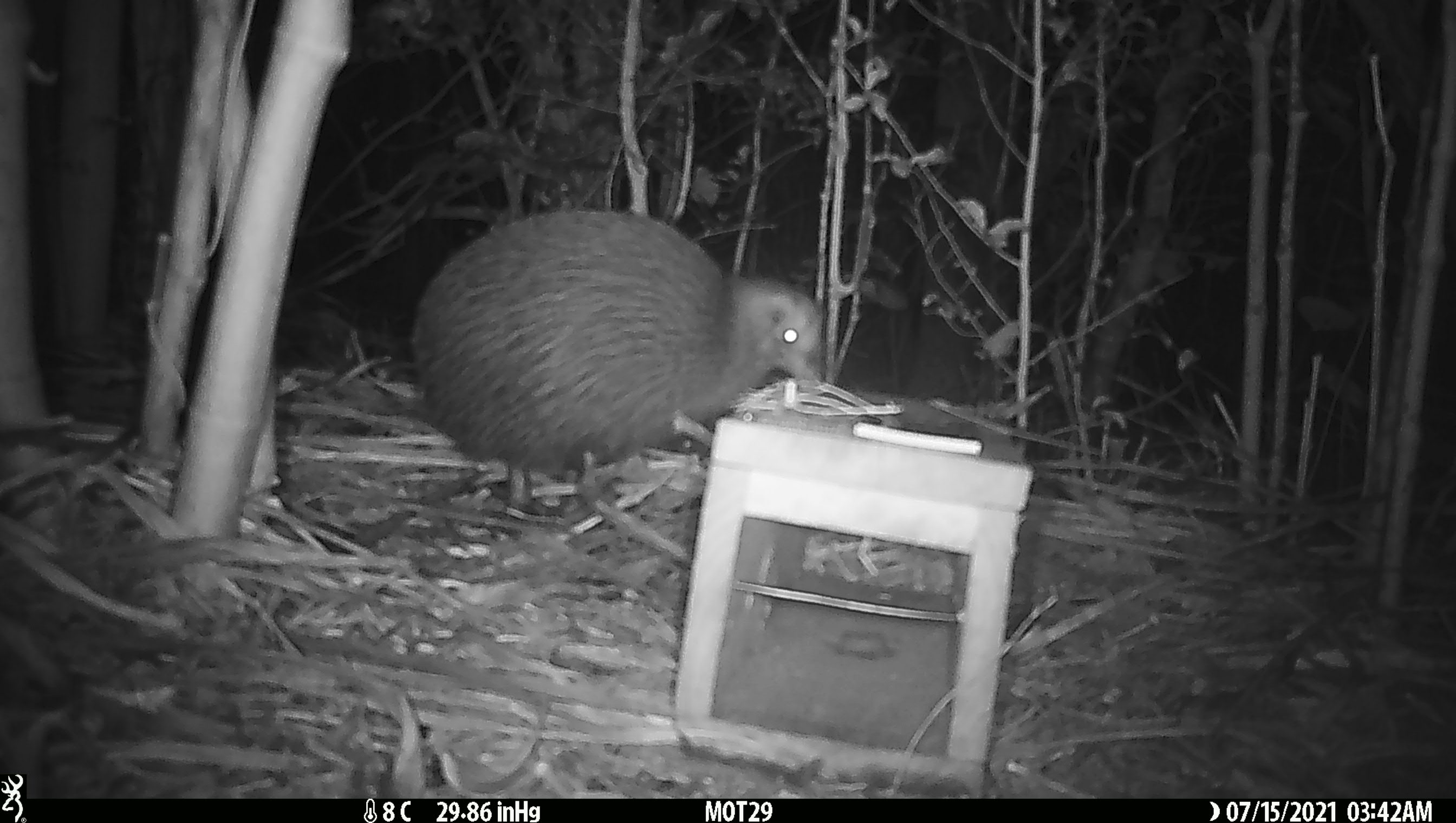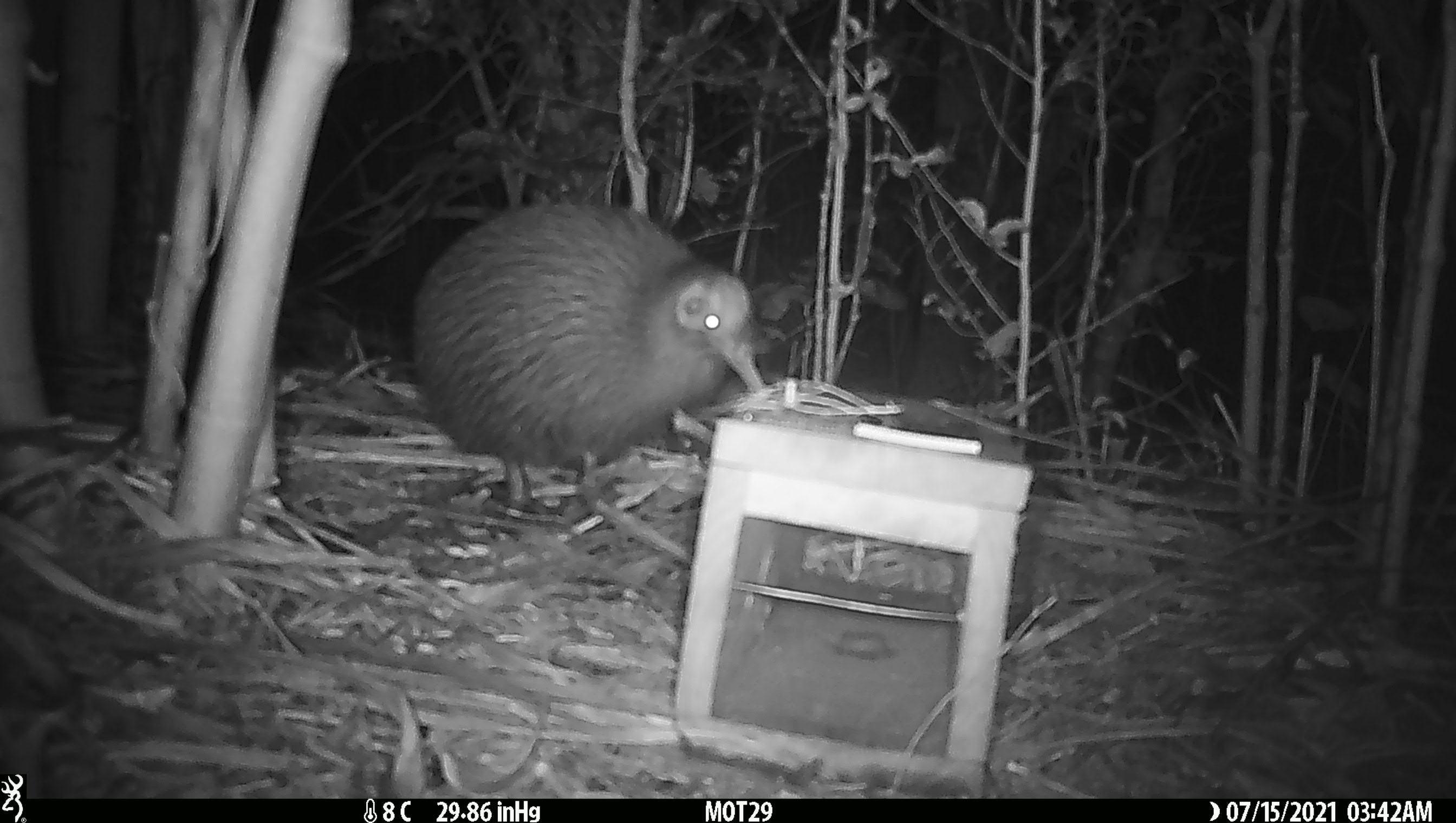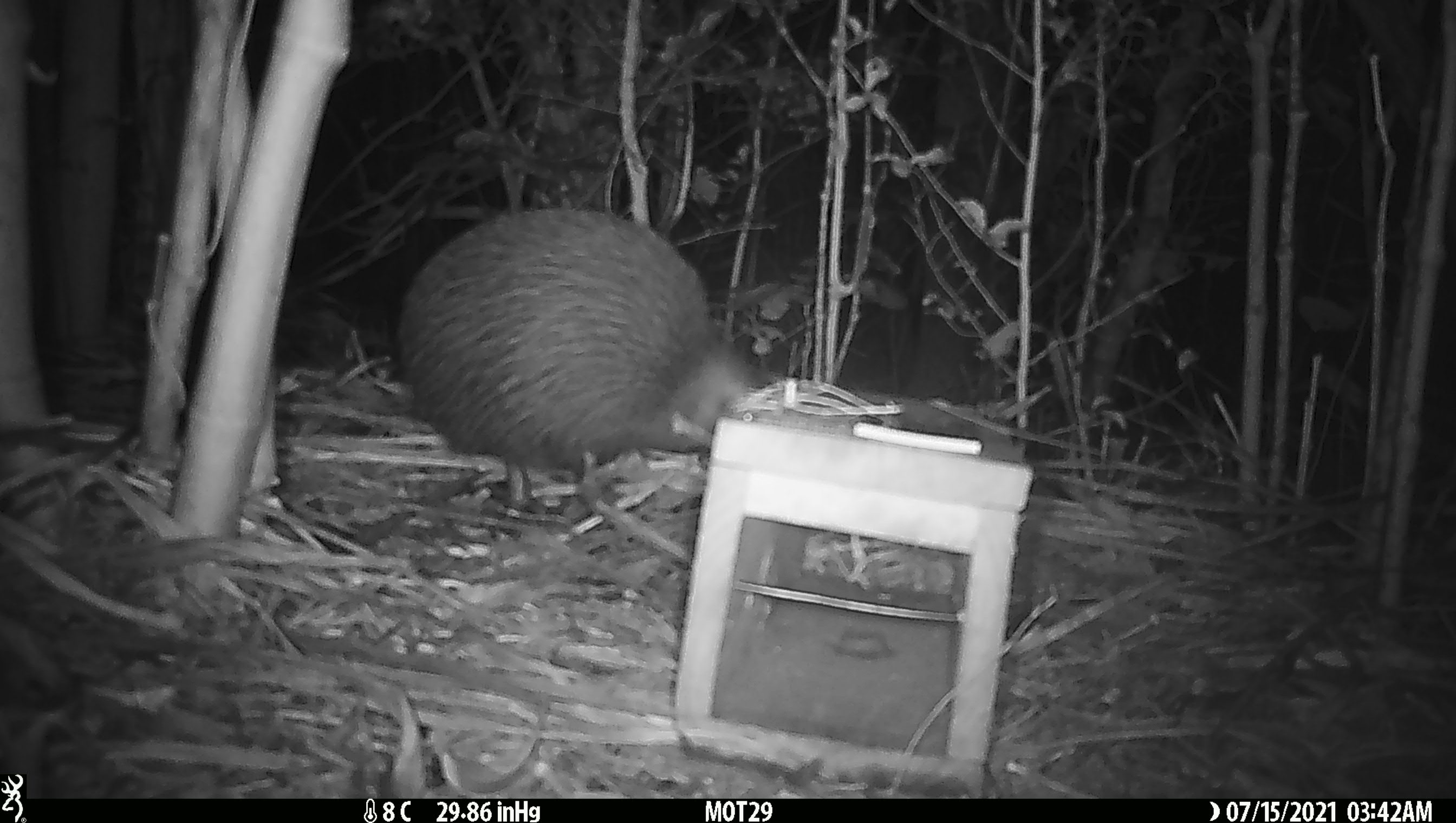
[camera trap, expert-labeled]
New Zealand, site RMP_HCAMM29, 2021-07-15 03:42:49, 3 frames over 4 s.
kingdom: Animalia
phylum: Chordata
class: Aves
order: Apterygiformes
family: Apterygidae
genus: Apteryx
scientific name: Apteryx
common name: kiwi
Kiwi (Apteryx).